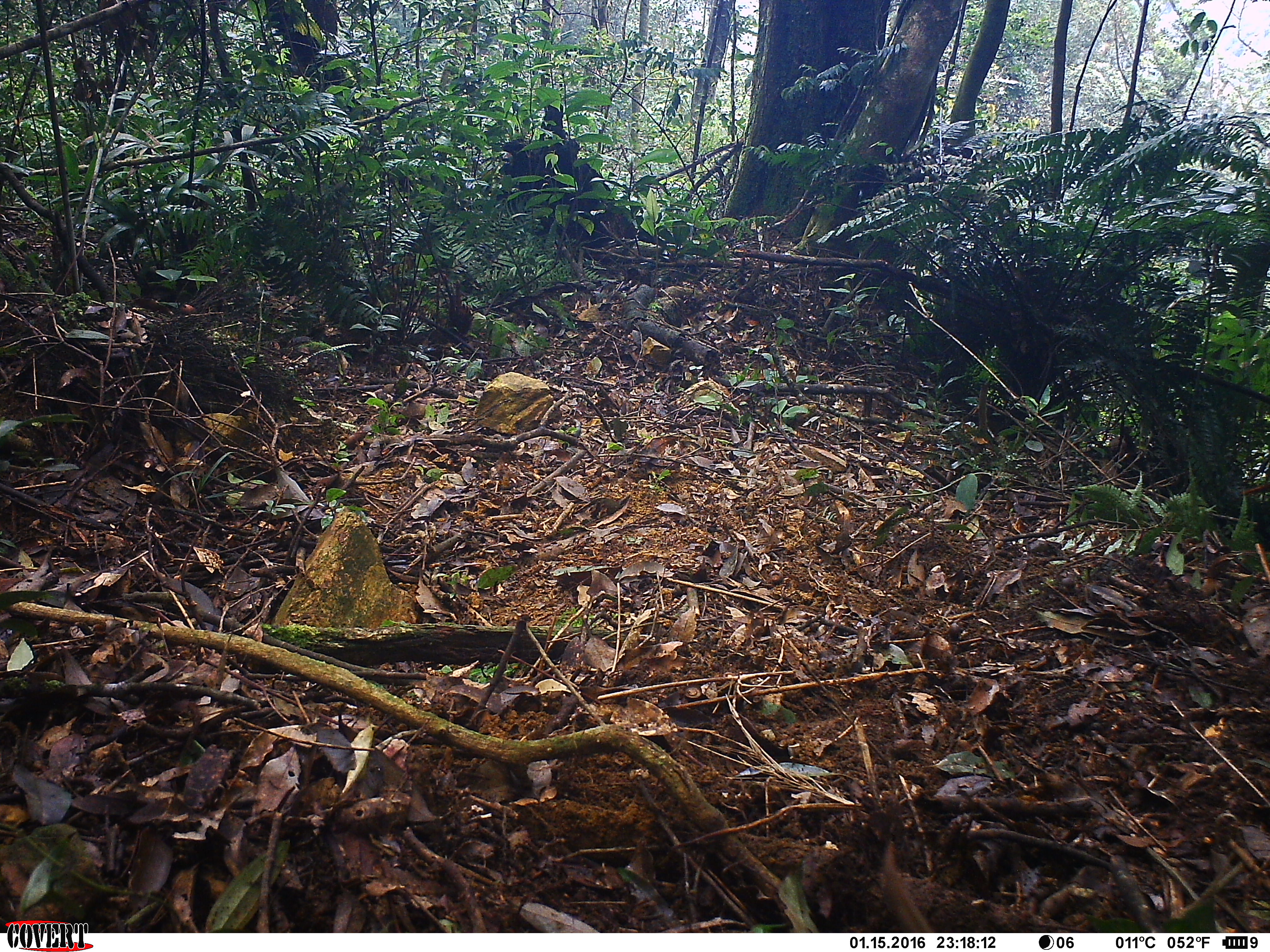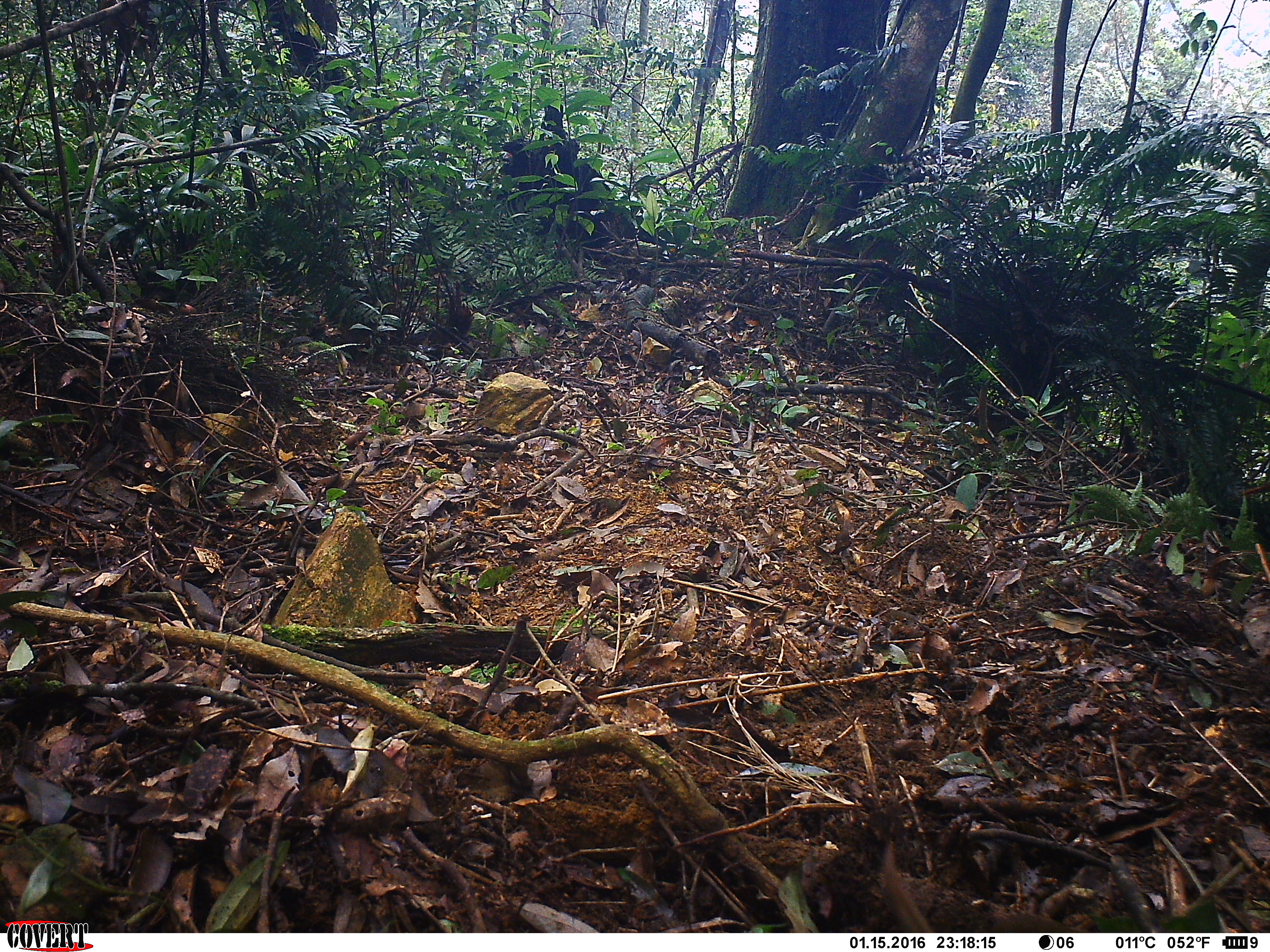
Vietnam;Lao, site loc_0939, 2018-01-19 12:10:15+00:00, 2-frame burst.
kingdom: Animalia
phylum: Chordata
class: Aves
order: Passeriformes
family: Leiothrichidae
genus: Pterorhinus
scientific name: Pterorhinus pectoralis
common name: necklaced laughingthrush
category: necklaced laughingthrush sp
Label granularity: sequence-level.